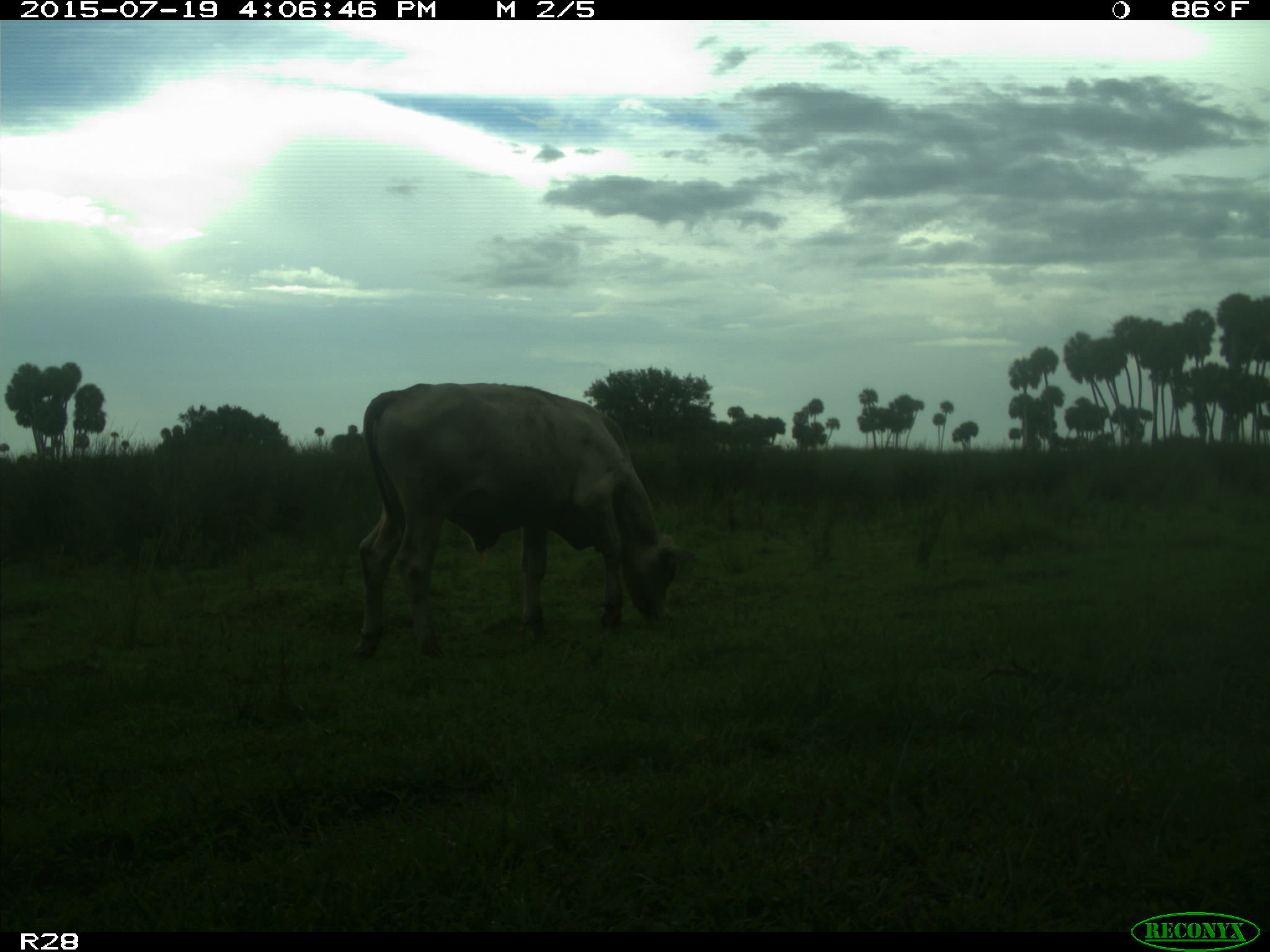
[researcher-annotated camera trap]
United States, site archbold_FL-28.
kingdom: Animalia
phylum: Chordata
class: Mammalia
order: Artiodactyla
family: Bovidae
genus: Bos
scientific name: Bos taurus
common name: domestic cow